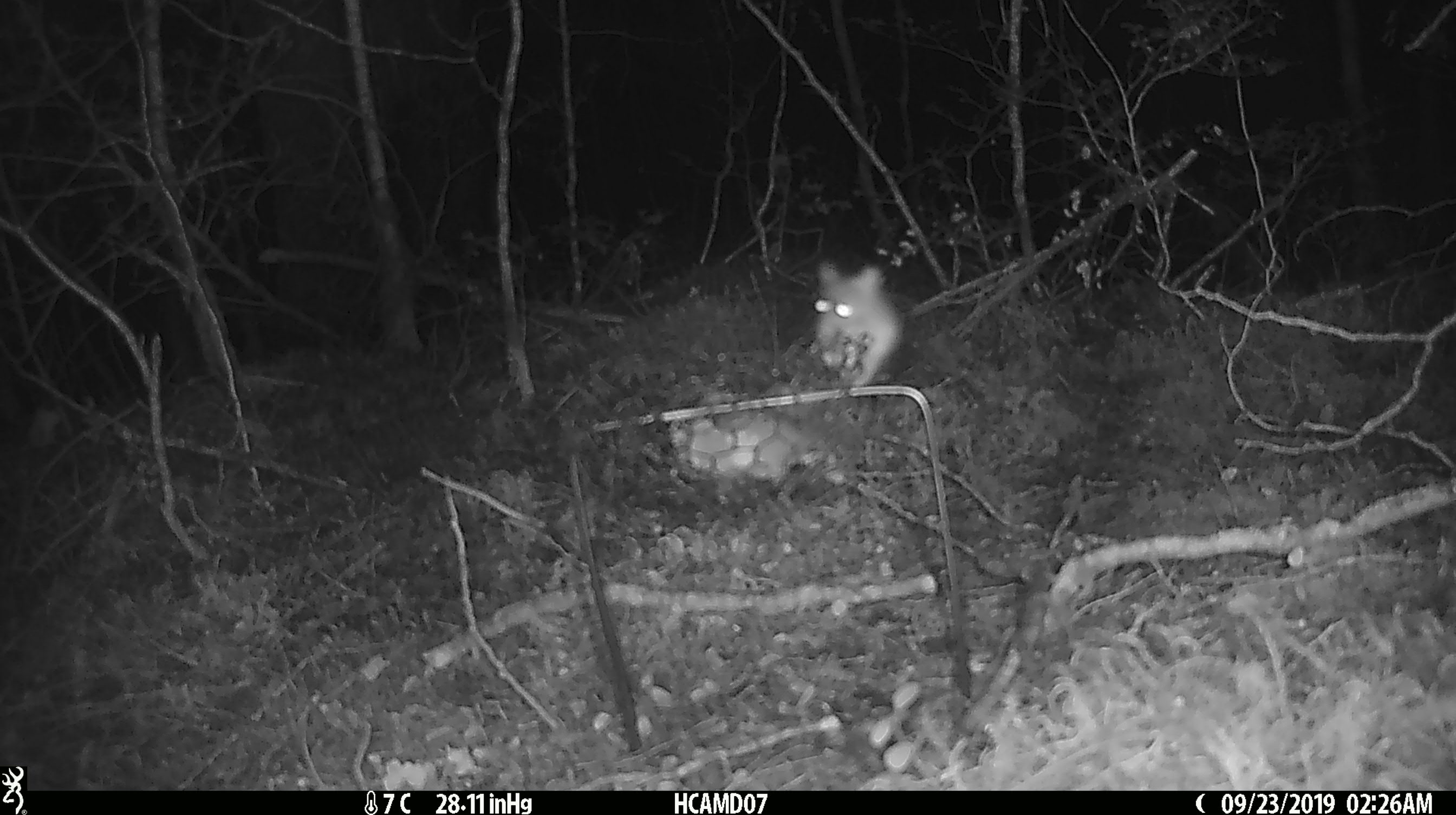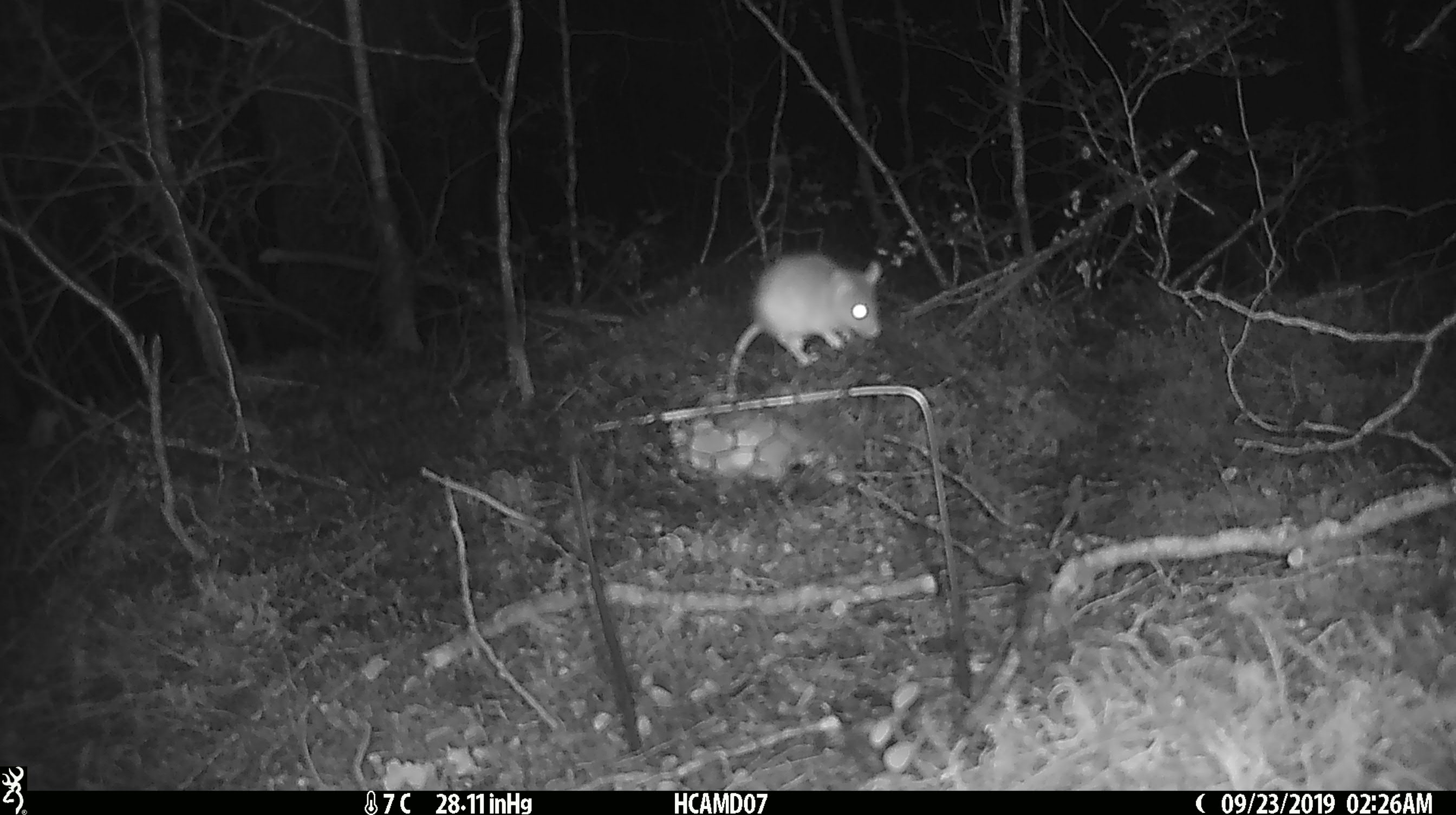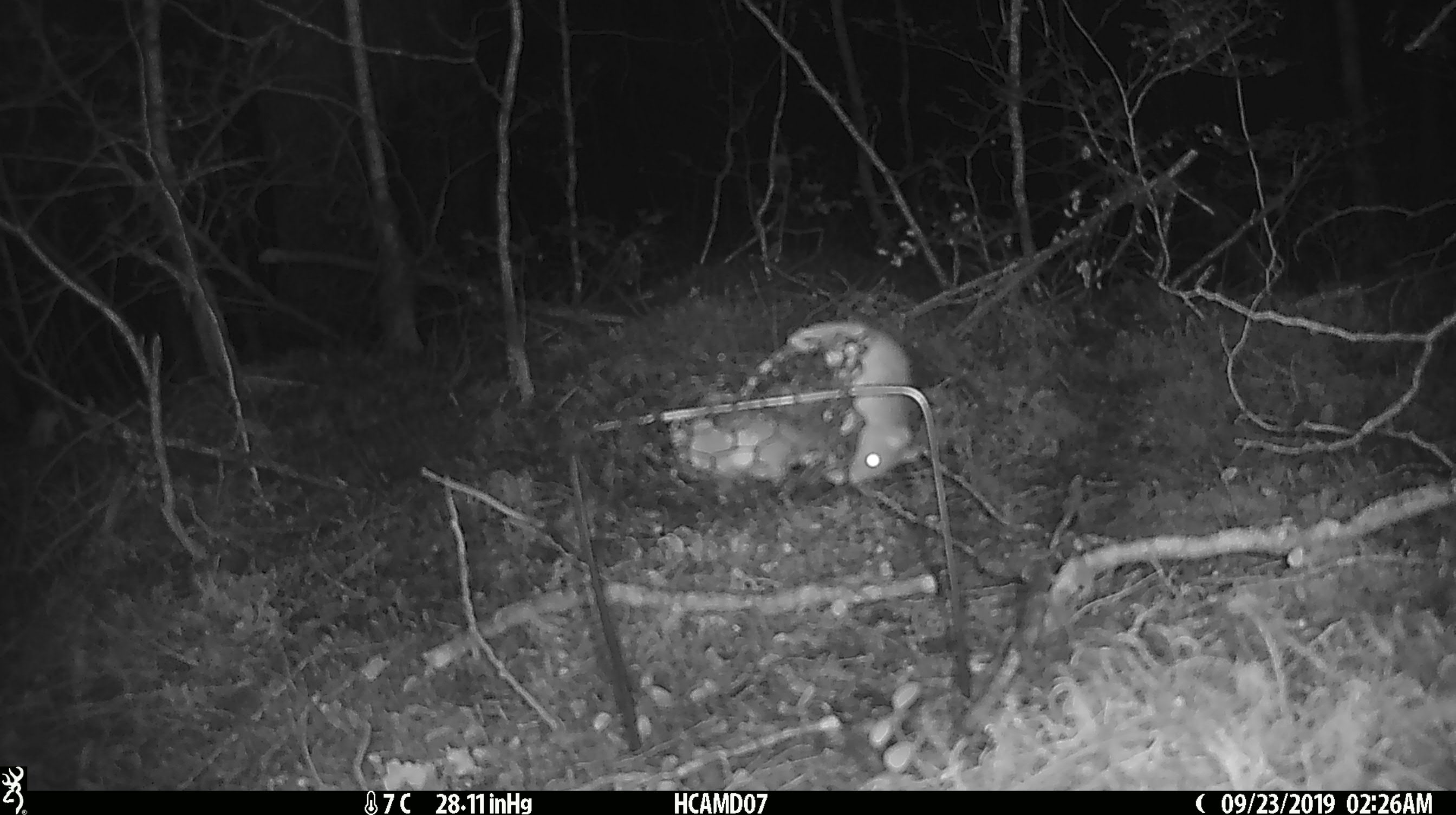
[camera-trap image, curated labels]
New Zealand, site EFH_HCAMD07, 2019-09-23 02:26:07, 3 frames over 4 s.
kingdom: Animalia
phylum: Chordata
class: Mammalia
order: Rodentia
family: Muridae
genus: Mus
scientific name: Mus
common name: mouse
Mouse (Mus).